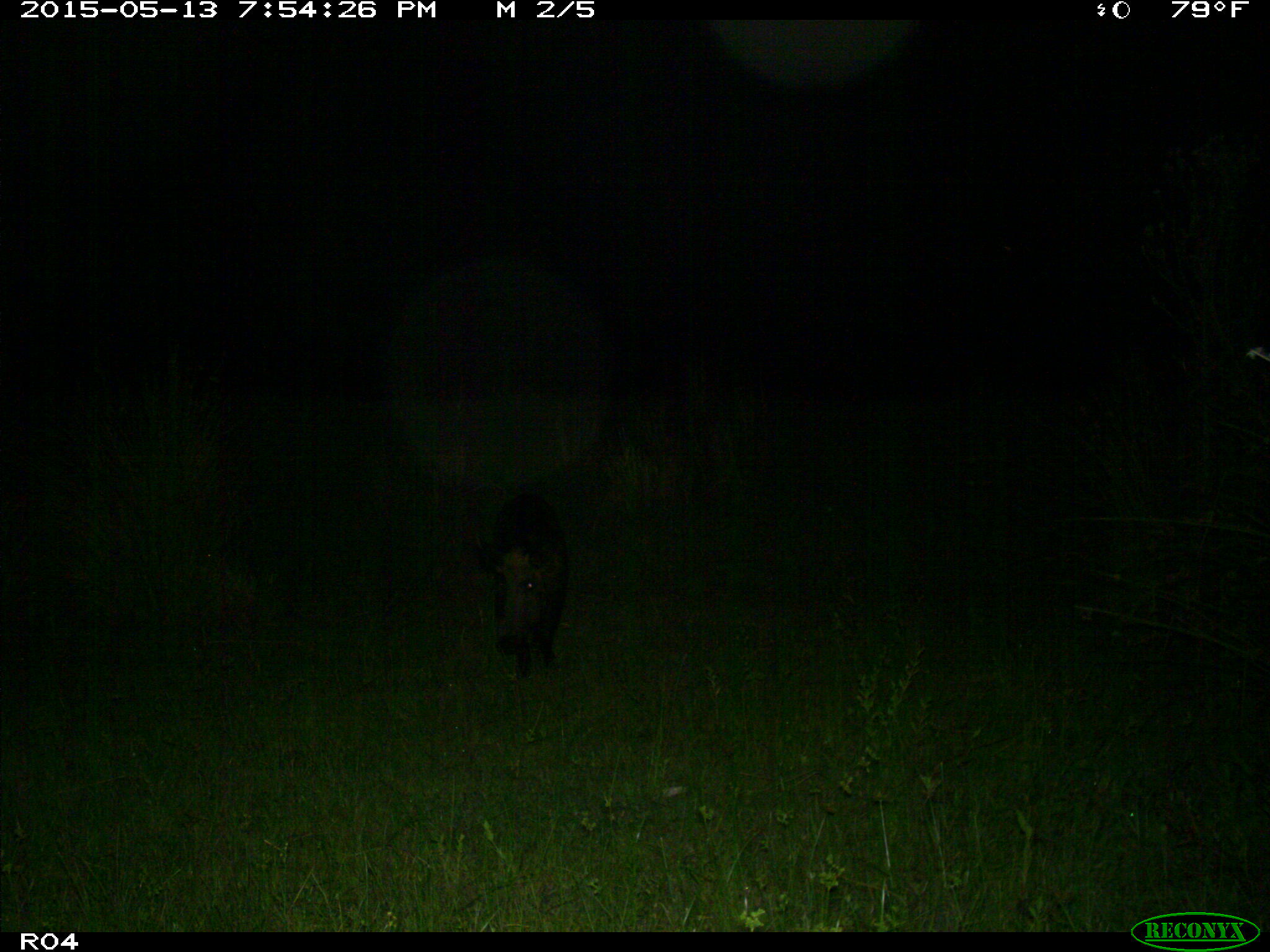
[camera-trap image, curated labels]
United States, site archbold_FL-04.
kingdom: Animalia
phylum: Chordata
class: Mammalia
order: Artiodactyla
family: Suidae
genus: Sus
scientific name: Sus scrofa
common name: wild boar